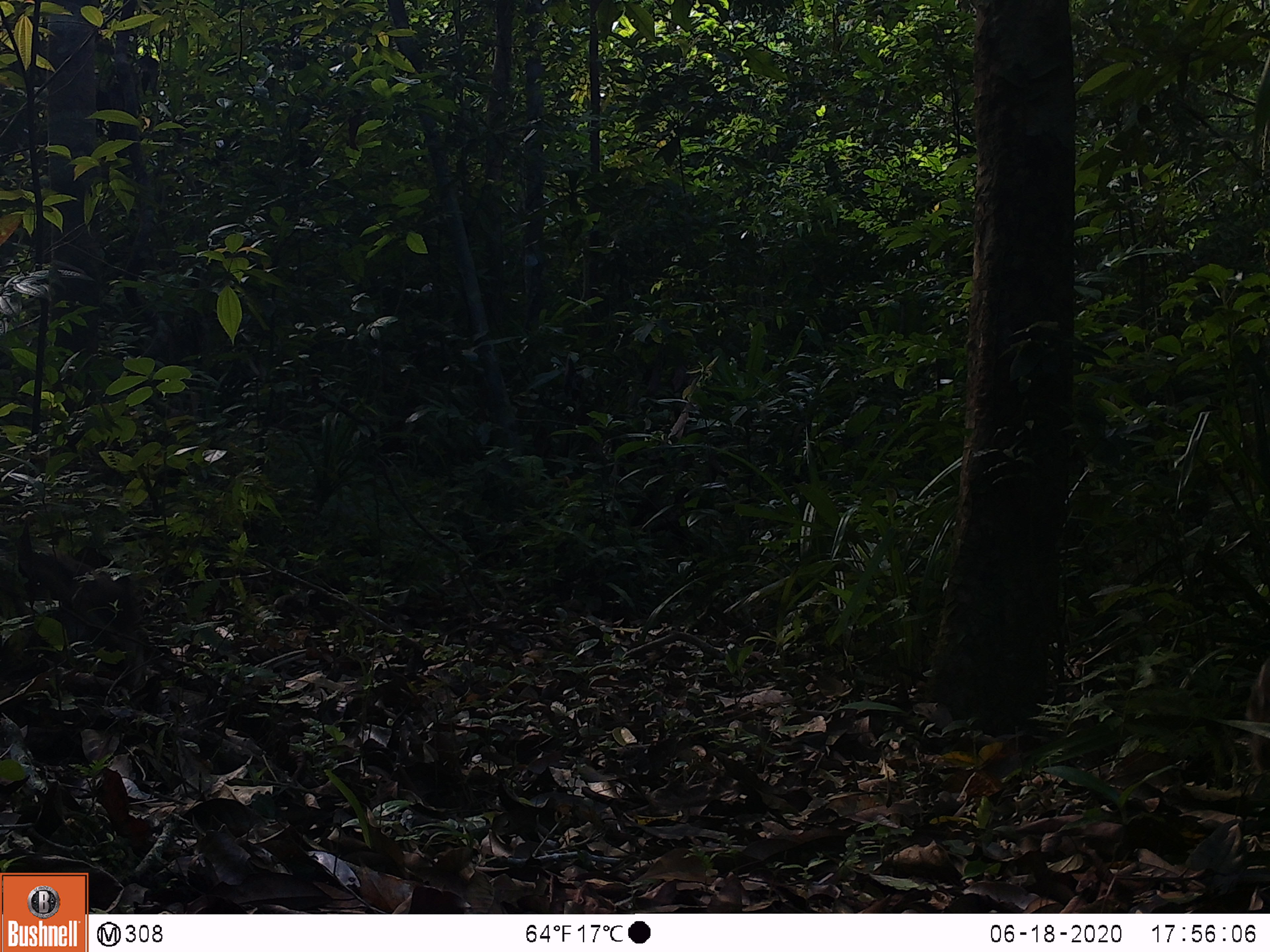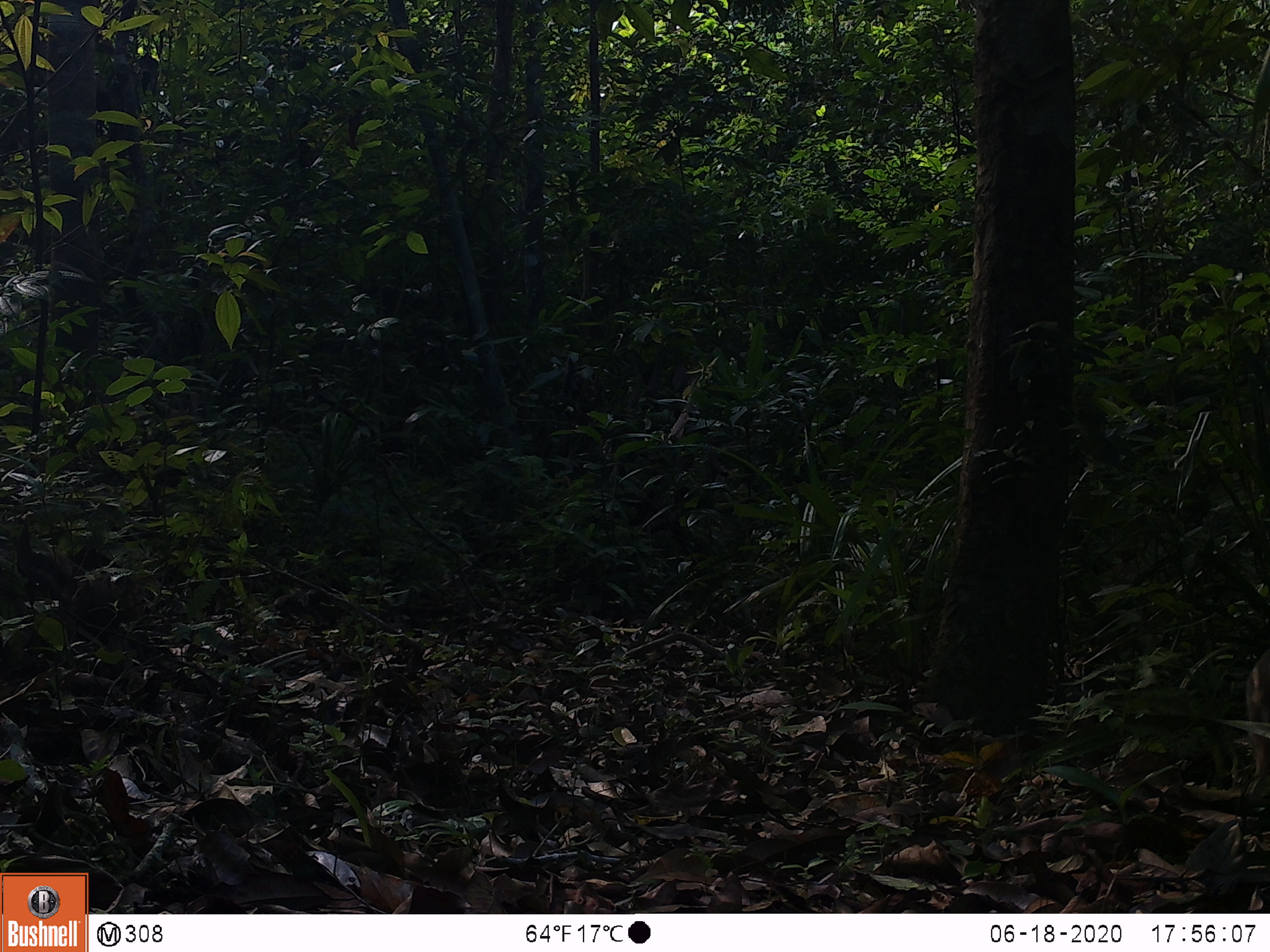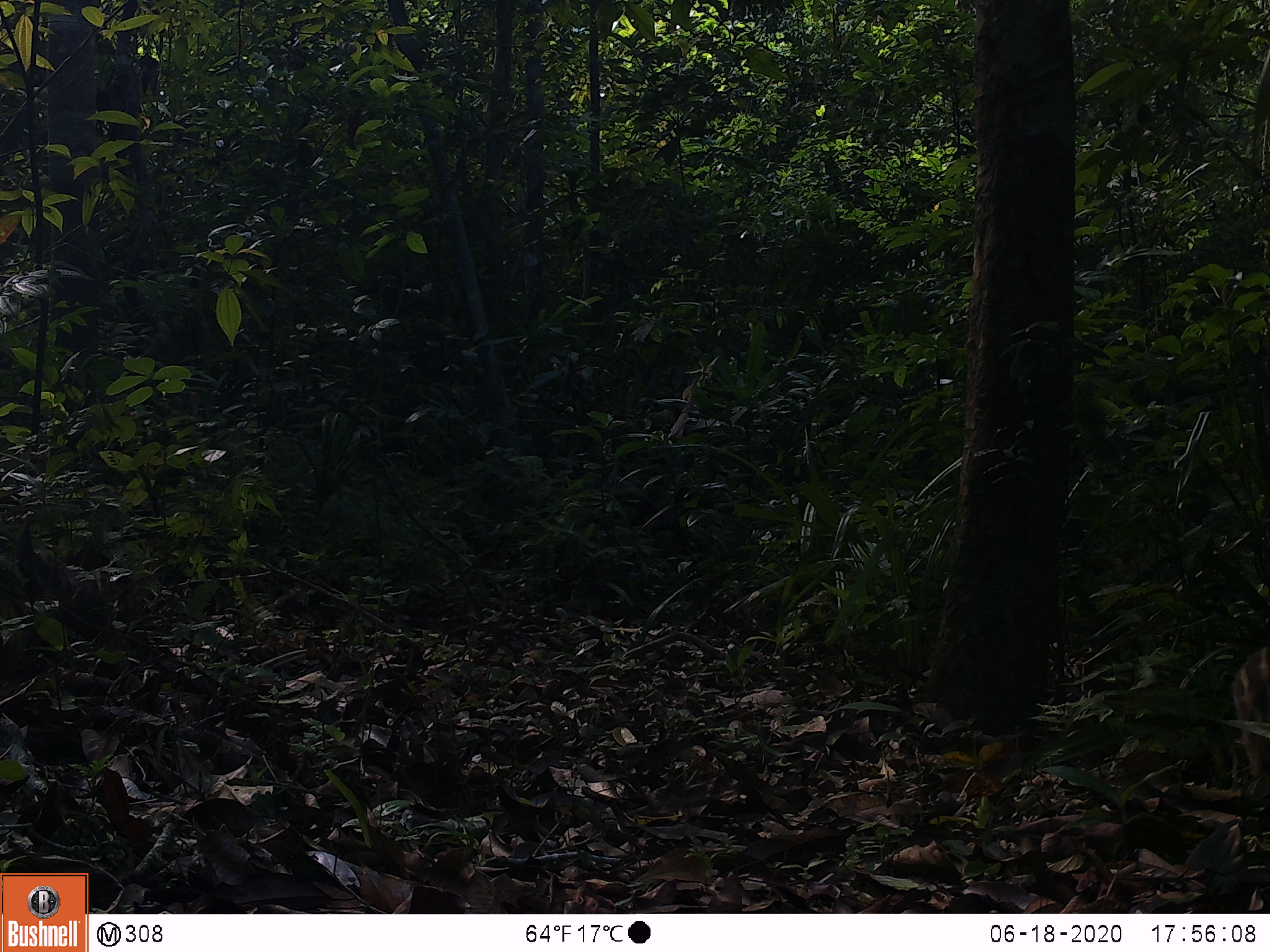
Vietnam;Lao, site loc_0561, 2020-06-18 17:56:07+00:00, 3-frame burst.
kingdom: Animalia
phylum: Chordata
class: Mammalia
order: Artiodactyla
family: Suidae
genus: Sus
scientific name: Sus scrofa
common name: eurasian wild pig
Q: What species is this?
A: Eurasian wild pig (Sus scrofa).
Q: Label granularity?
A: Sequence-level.